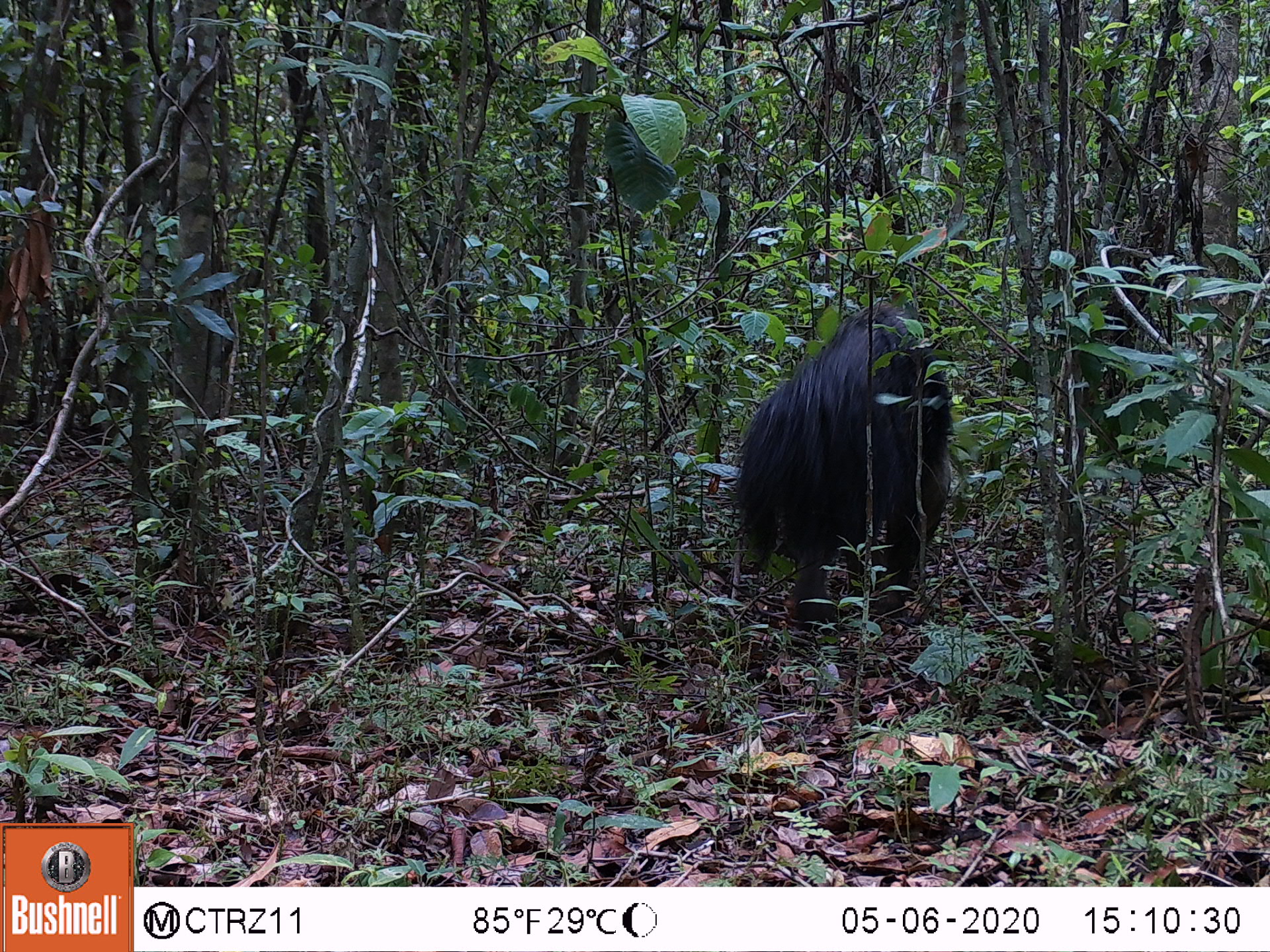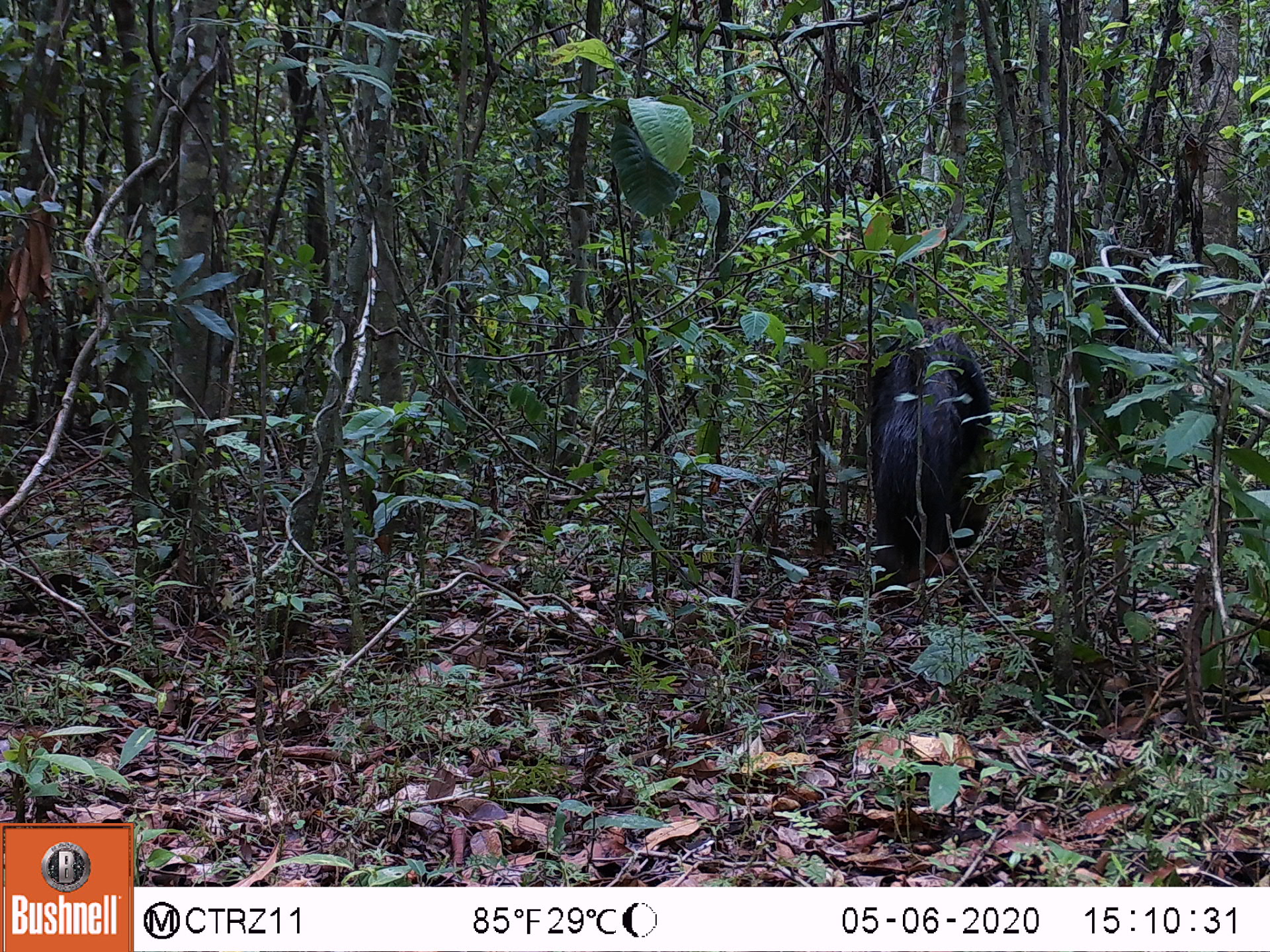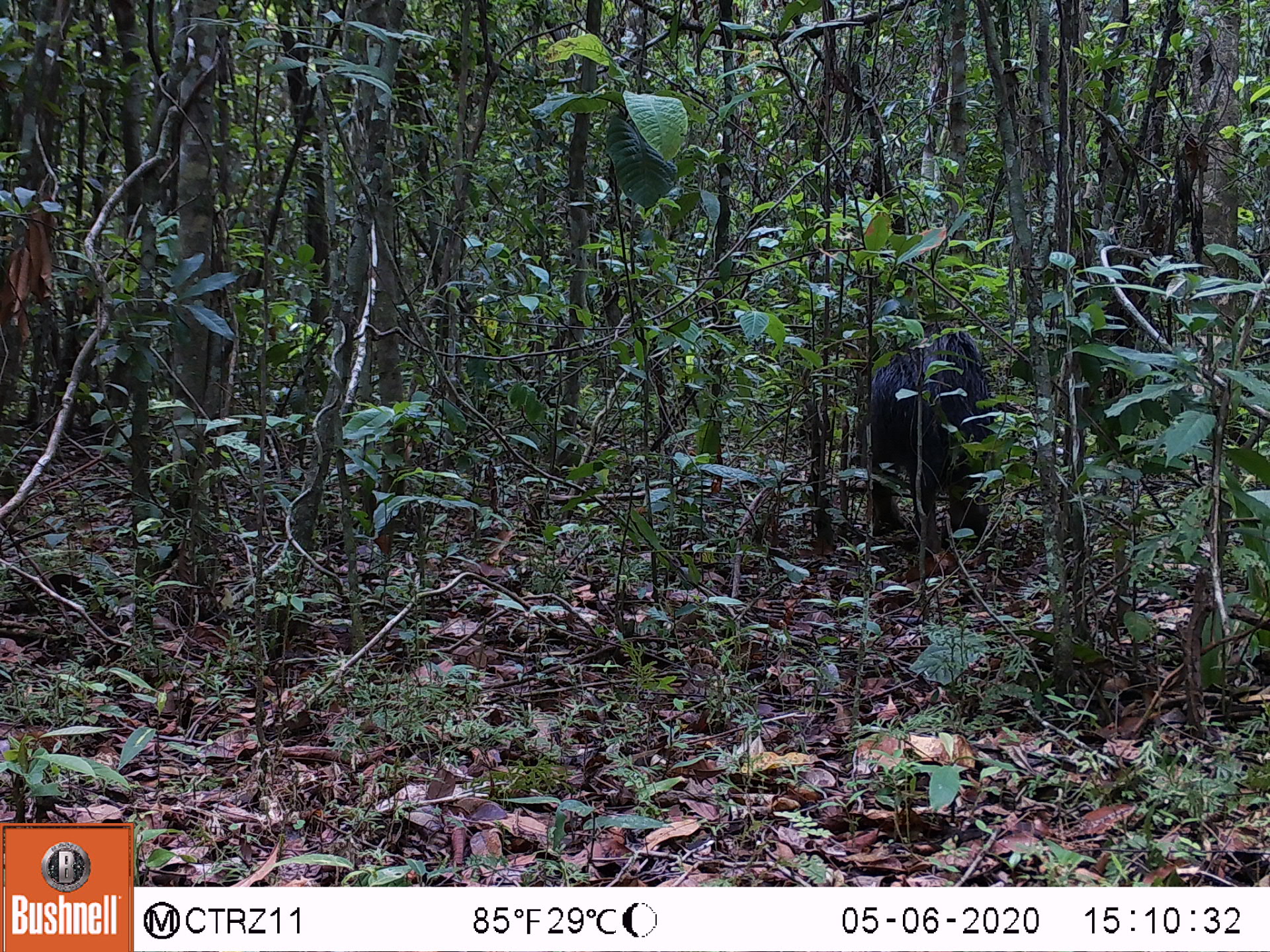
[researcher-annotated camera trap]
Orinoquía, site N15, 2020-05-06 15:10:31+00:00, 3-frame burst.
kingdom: Animalia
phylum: Chordata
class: Mammalia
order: Pilosa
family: Myrmecophagidae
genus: Myrmecophaga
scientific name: Myrmecophaga tridactyla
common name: giant anteater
Giant anteater (Myrmecophaga tridactyla).